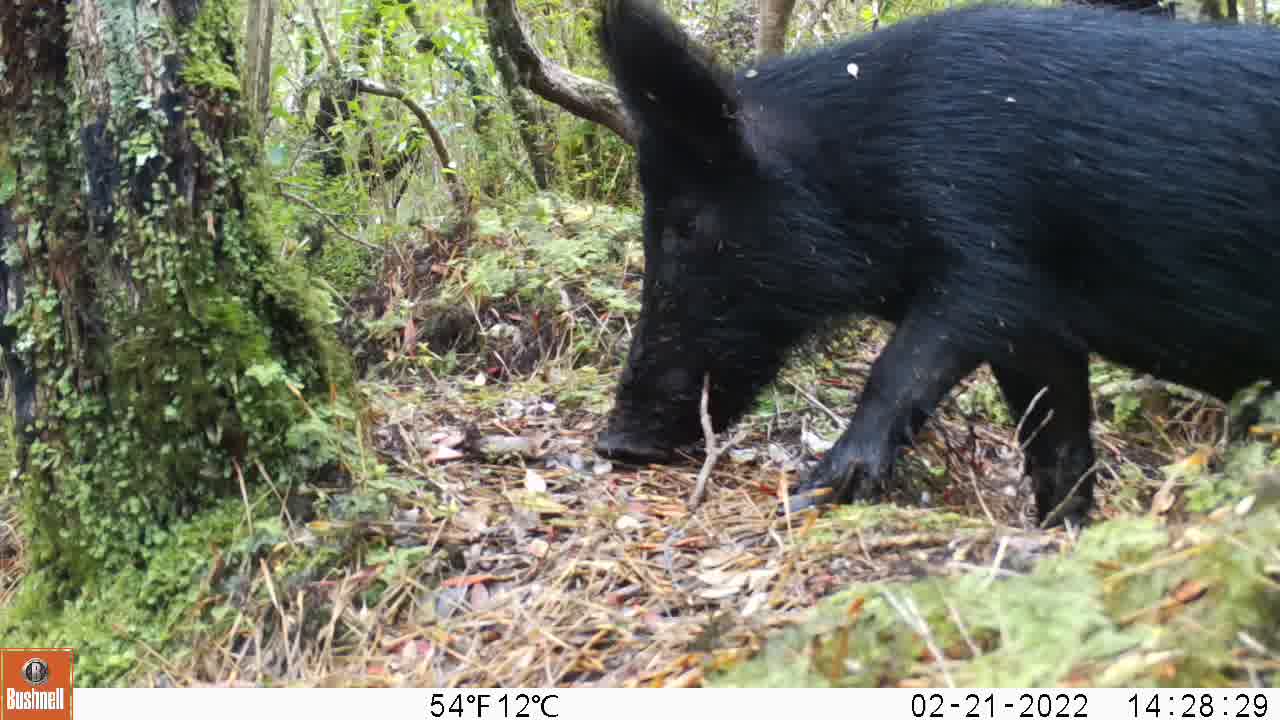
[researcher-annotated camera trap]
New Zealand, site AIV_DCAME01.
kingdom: Animalia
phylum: Chordata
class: Mammalia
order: Artiodactyla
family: Suidae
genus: Sus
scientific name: Sus scrofa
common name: pig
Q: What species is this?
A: Pig (Sus scrofa).